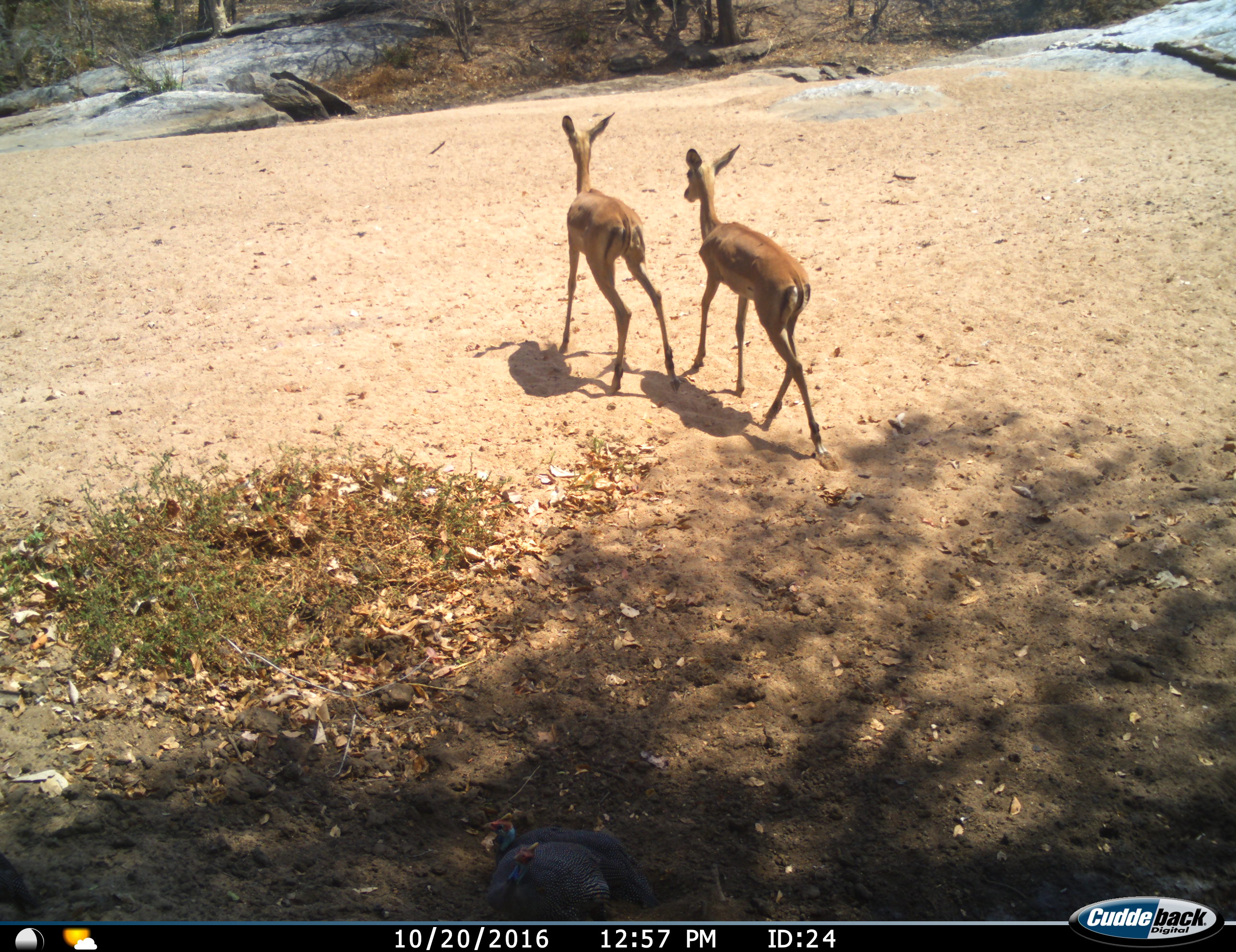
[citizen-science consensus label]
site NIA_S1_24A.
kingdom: Animalia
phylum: Chordata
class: Mammalia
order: Artiodactyla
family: Bovidae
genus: Aepyceros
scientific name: Aepyceros melampus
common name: impala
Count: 2.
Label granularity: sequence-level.